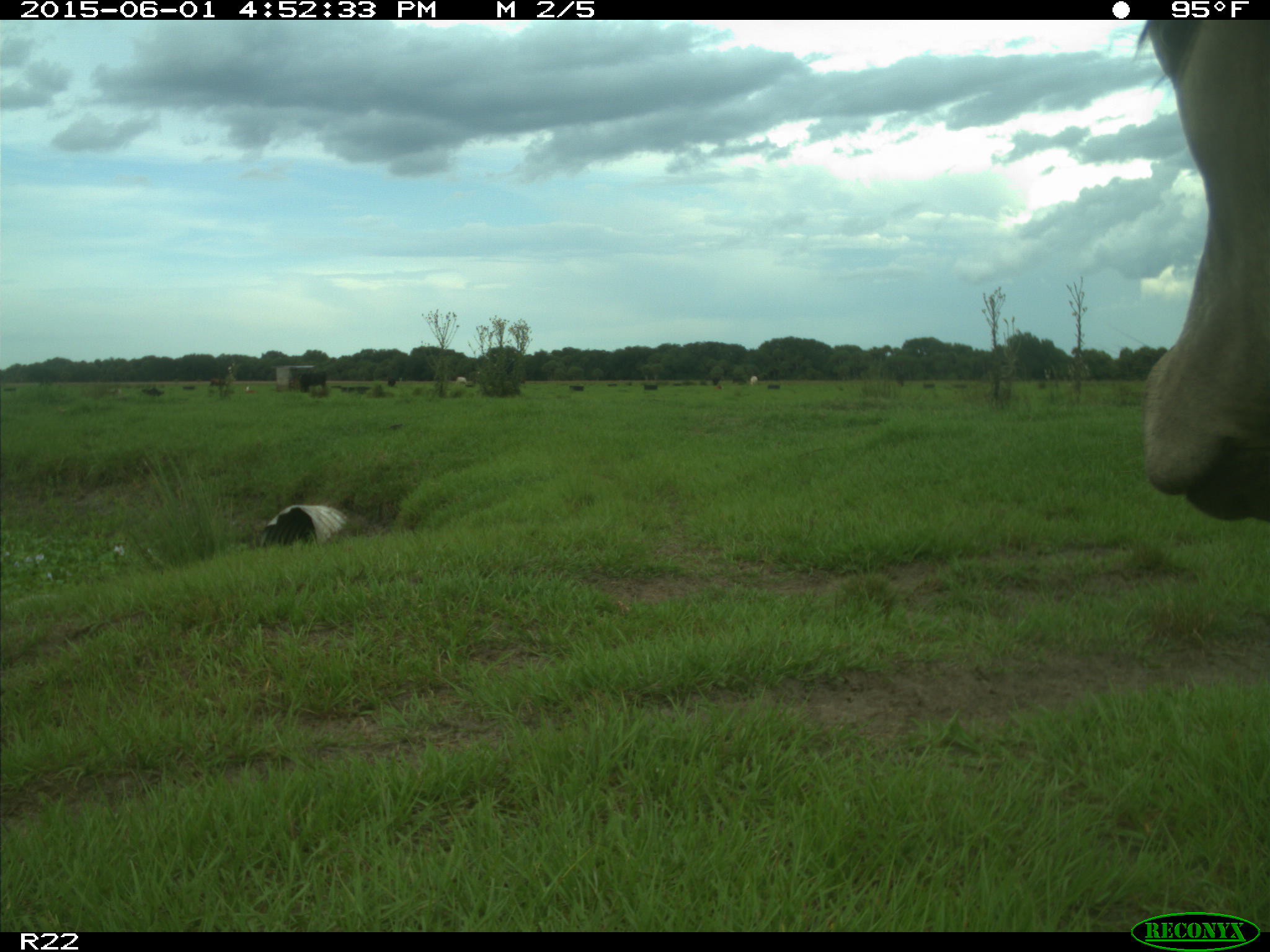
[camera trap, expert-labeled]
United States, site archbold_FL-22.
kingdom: Animalia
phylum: Chordata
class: Mammalia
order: Artiodactyla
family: Bovidae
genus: Bos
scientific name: Bos taurus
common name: domestic cow